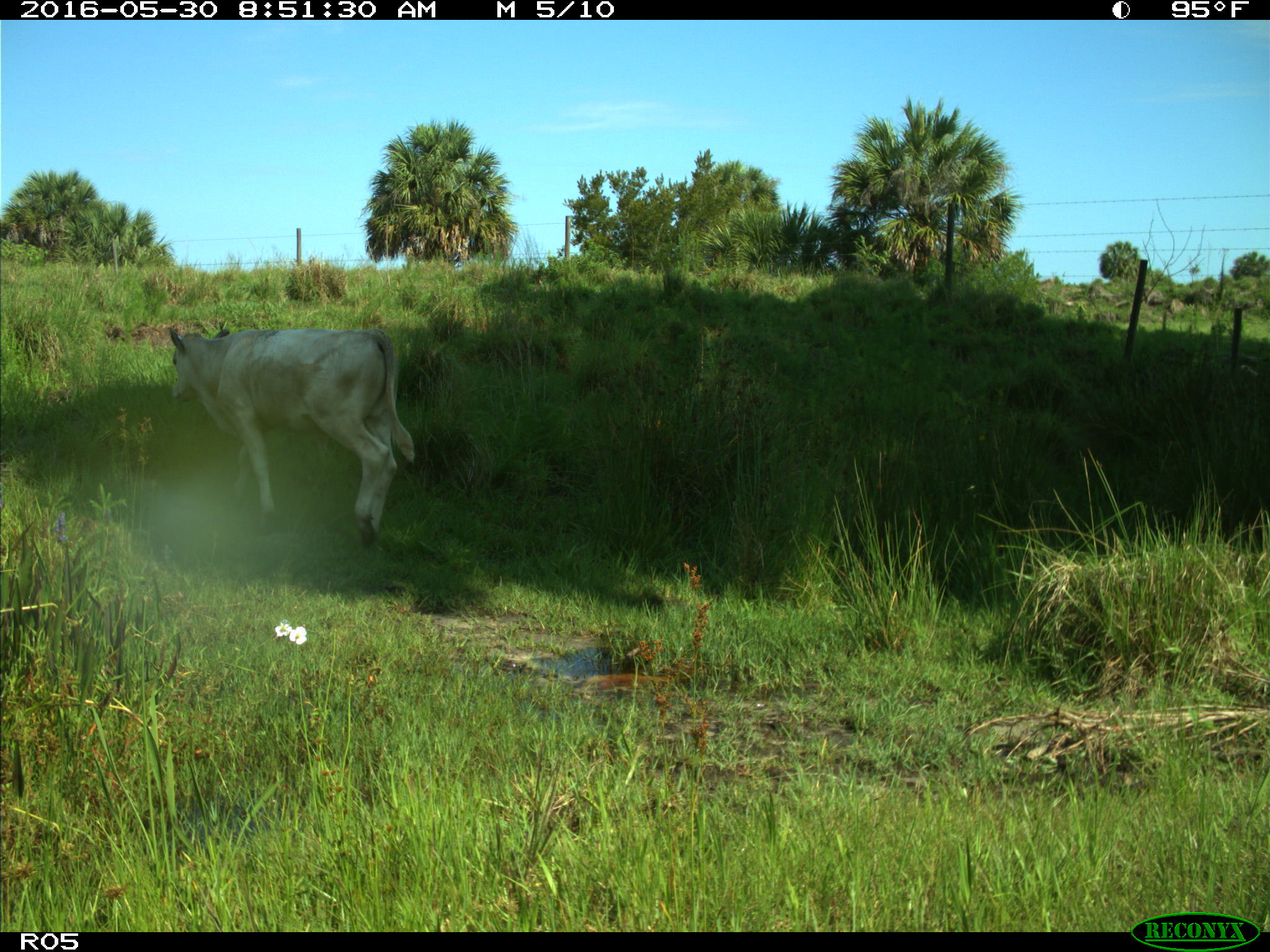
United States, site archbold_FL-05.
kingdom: Animalia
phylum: Chordata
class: Mammalia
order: Artiodactyla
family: Bovidae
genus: Bos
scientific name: Bos taurus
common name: domestic cow